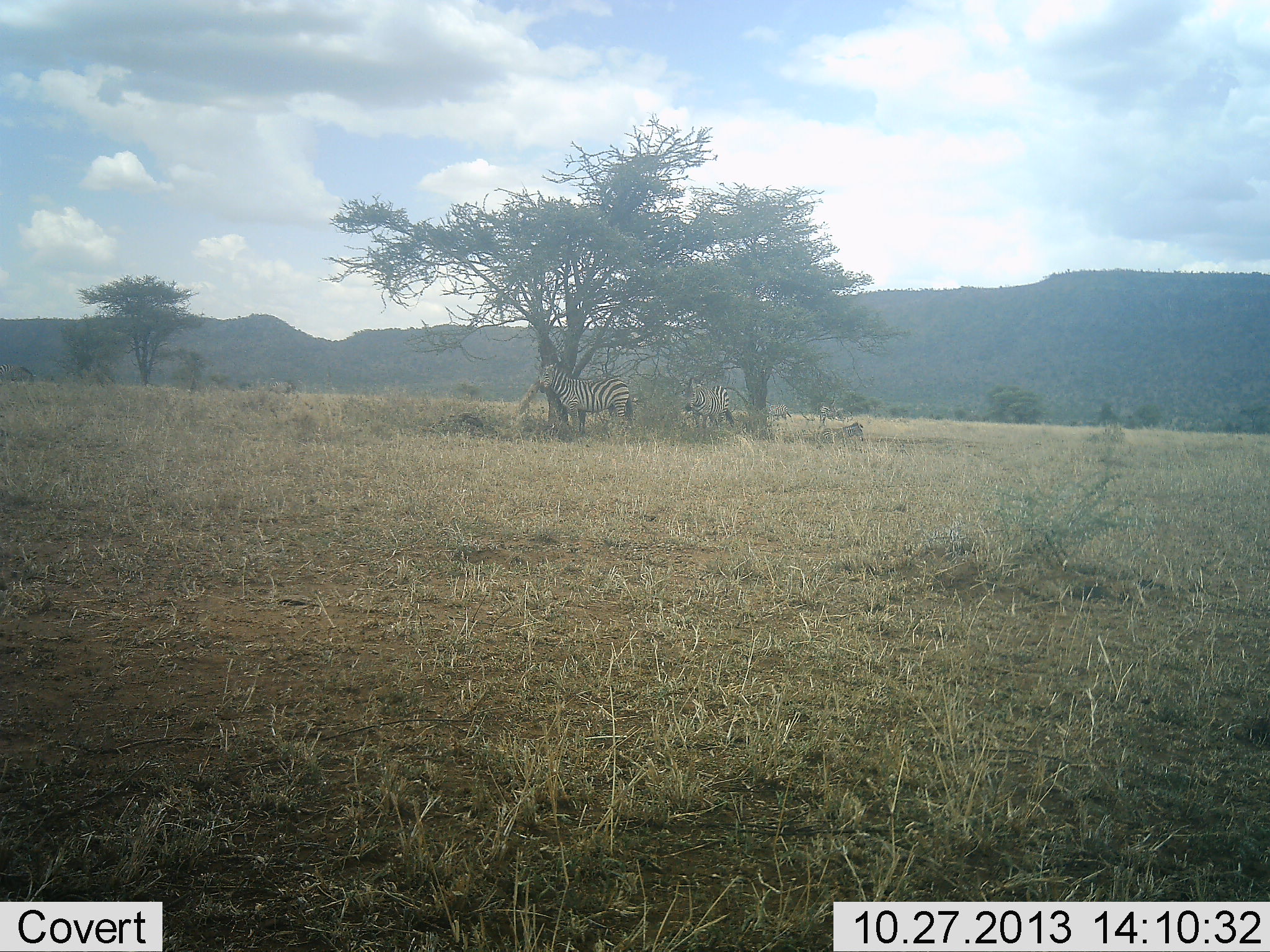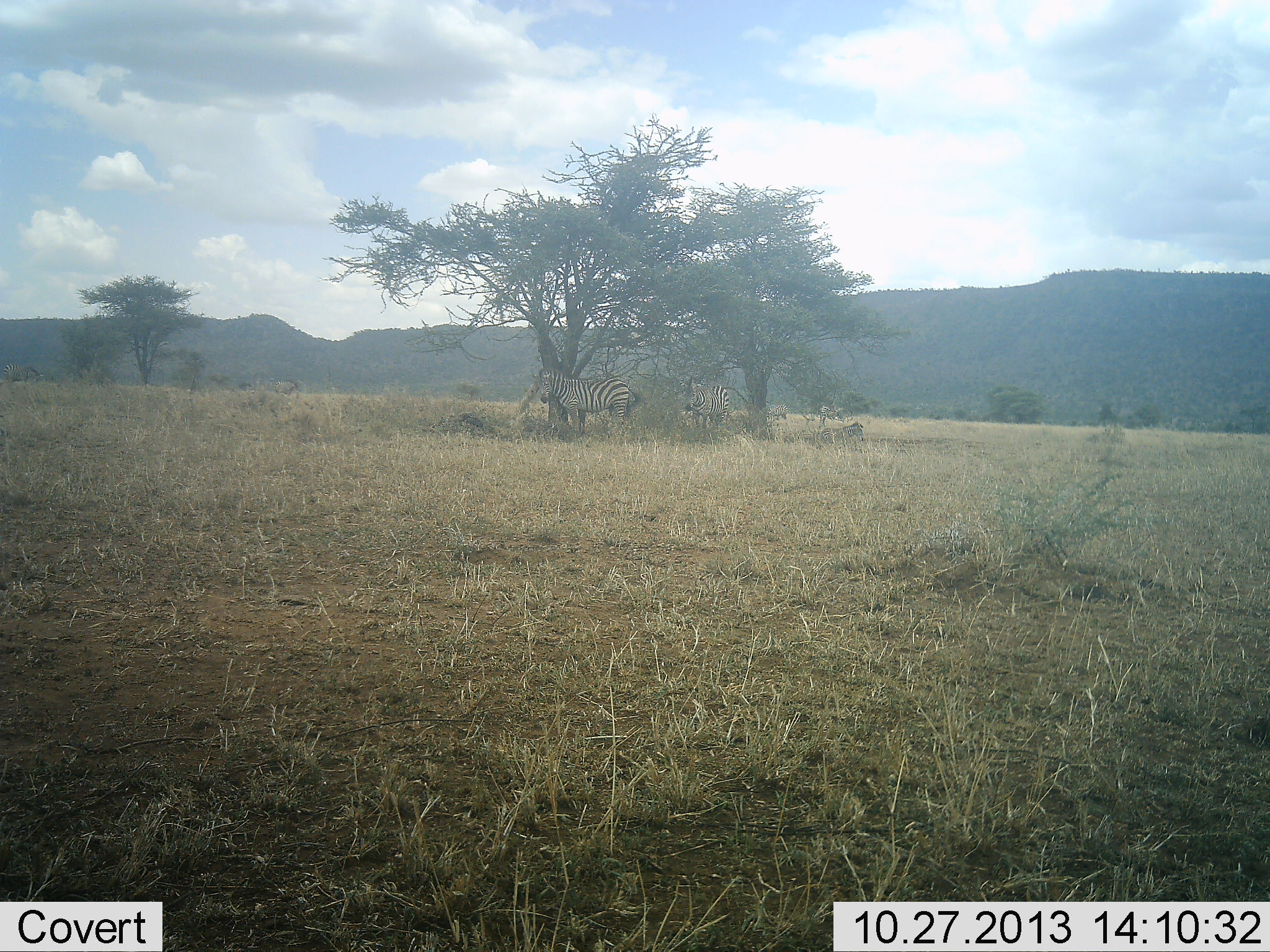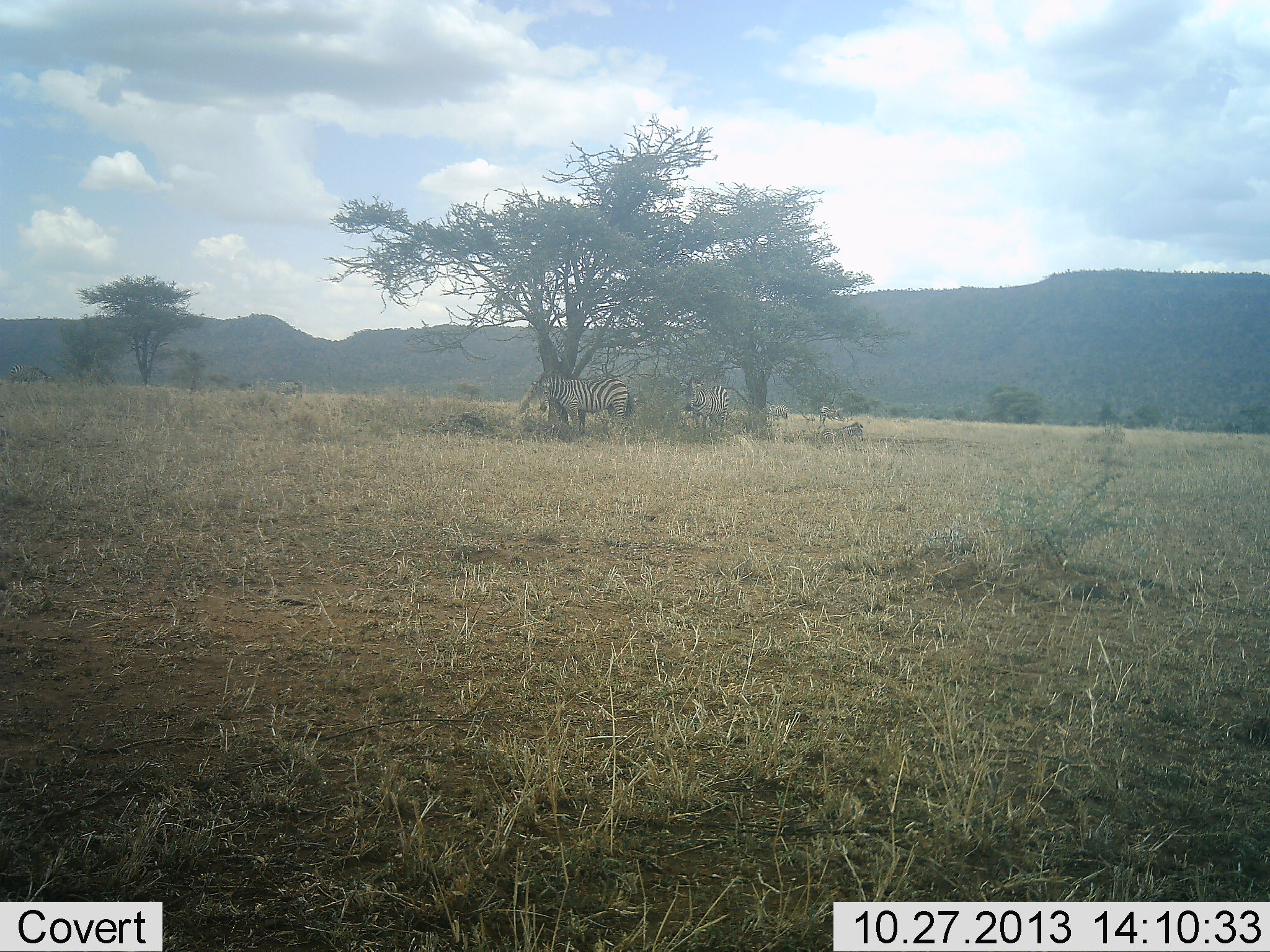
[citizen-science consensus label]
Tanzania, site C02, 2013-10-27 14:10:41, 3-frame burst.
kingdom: Animalia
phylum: Chordata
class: Mammalia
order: Perissodactyla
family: Equidae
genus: Equus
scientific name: Equus quagga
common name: plains zebra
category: zebra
Zebra (plains zebra) (Equus quagga), count 2. Behavior (volunteer vote fractions): standing 80%, resting 29%, moving 7%, interacting 2%. Young present (vote fraction): 2%. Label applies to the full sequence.